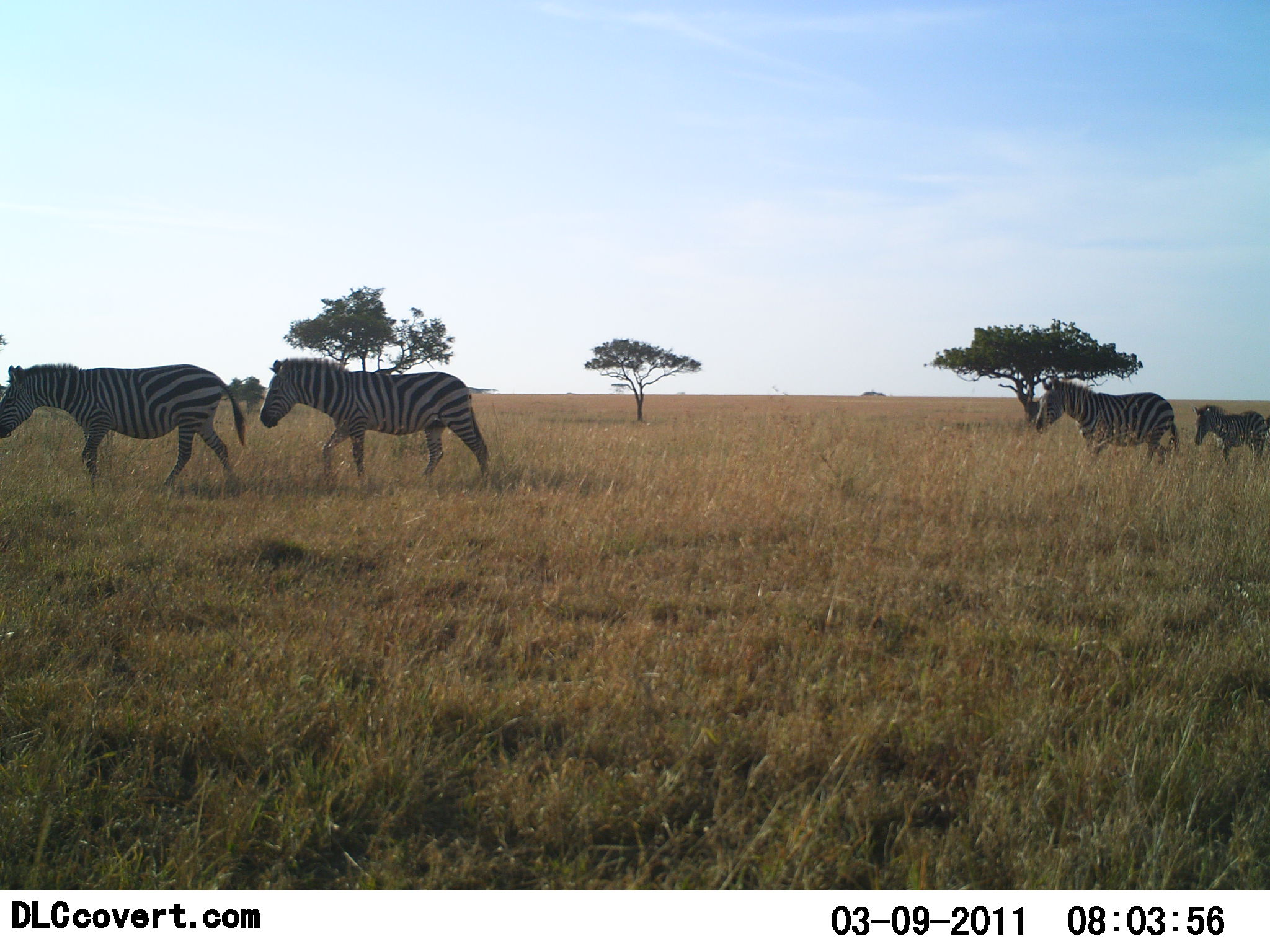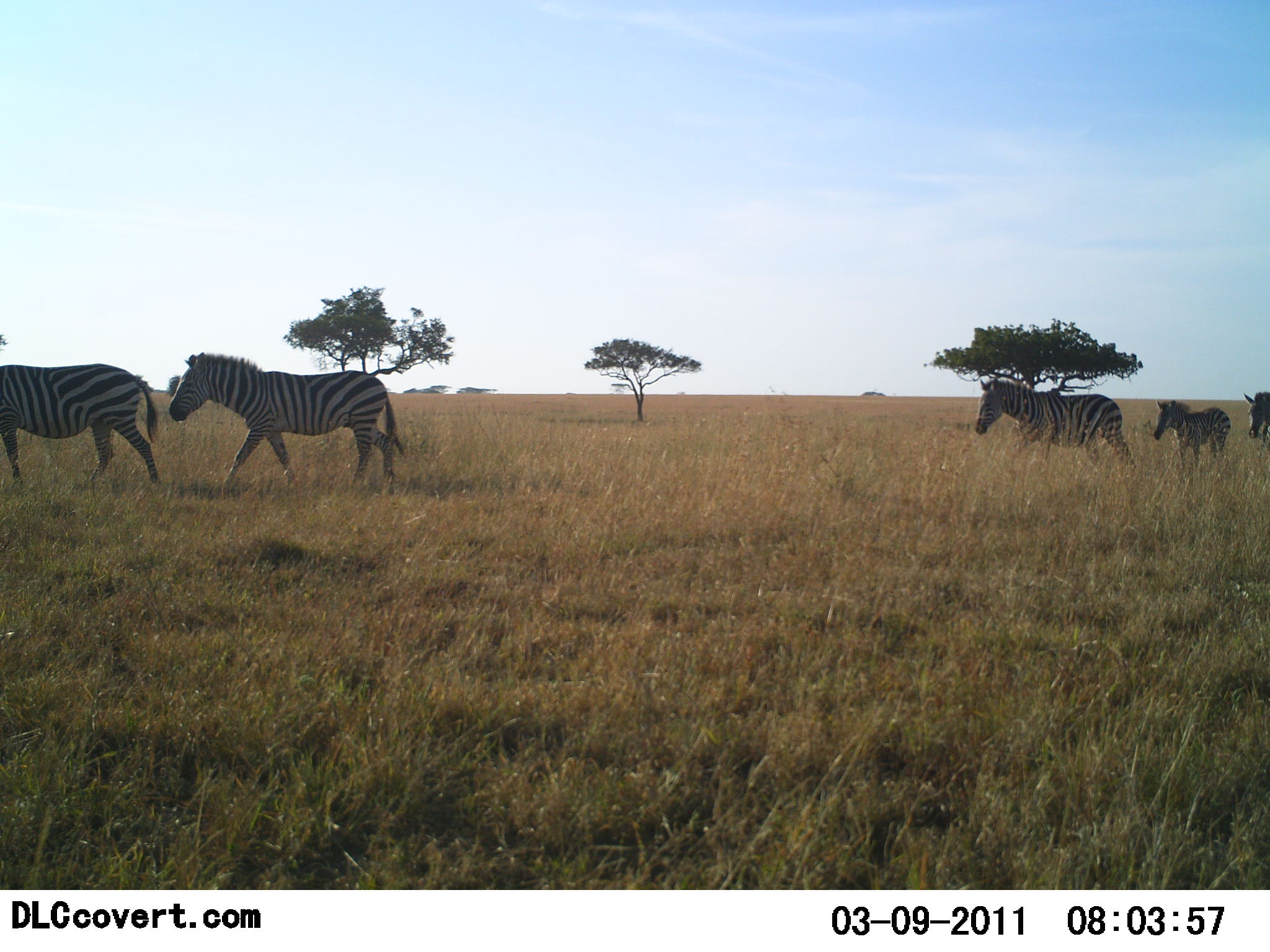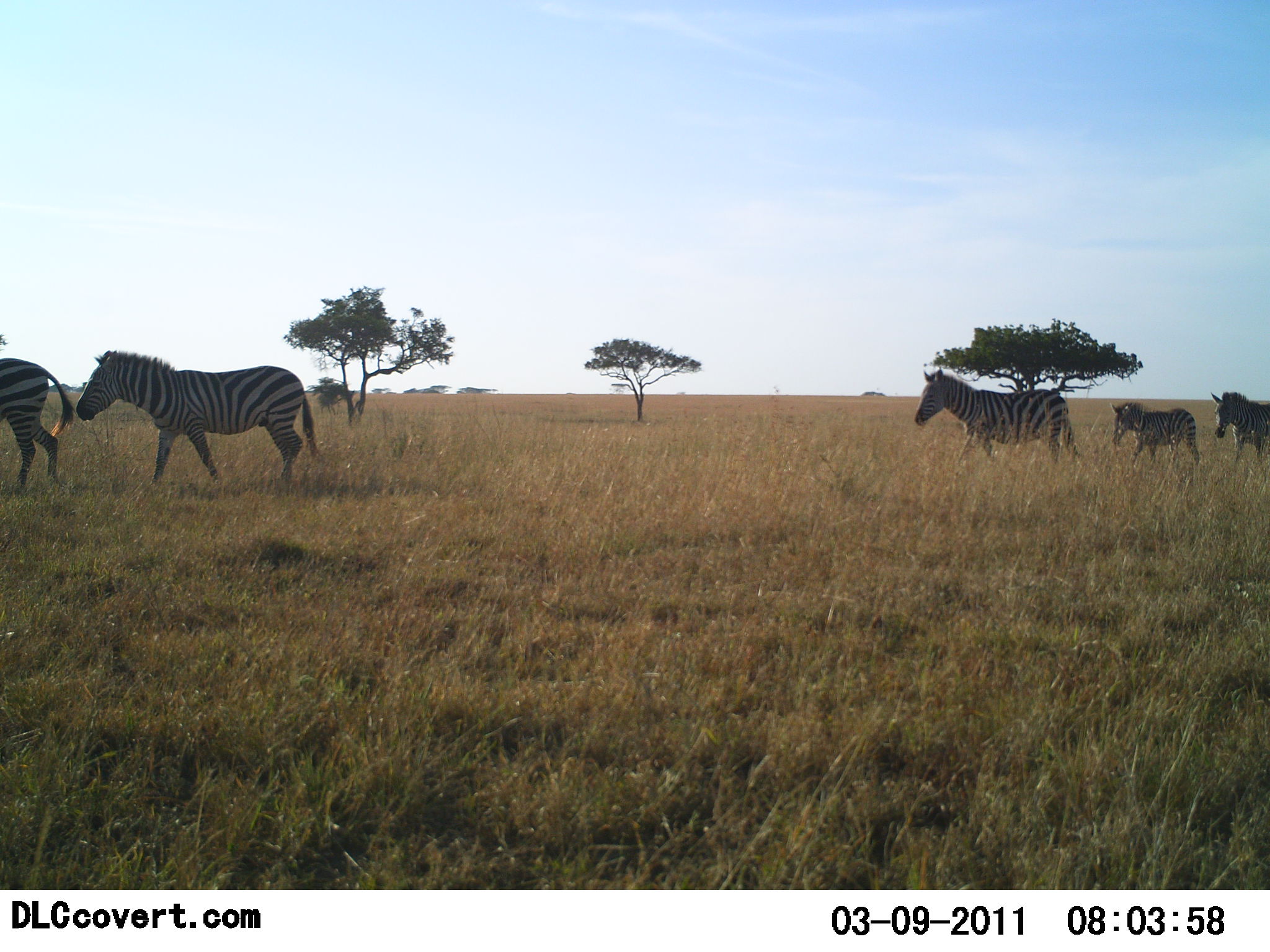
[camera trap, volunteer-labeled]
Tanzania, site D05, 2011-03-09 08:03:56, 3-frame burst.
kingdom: Animalia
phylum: Chordata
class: Mammalia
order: Perissodactyla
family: Equidae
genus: Equus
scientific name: Equus quagga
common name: plains zebra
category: zebra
Zebra (plains zebra) (Equus quagga), count 5. Behavior (volunteer vote fractions): standing 10%, resting 0%, moving 100%, interacting 0%. Young present (vote fraction): 50%. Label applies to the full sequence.